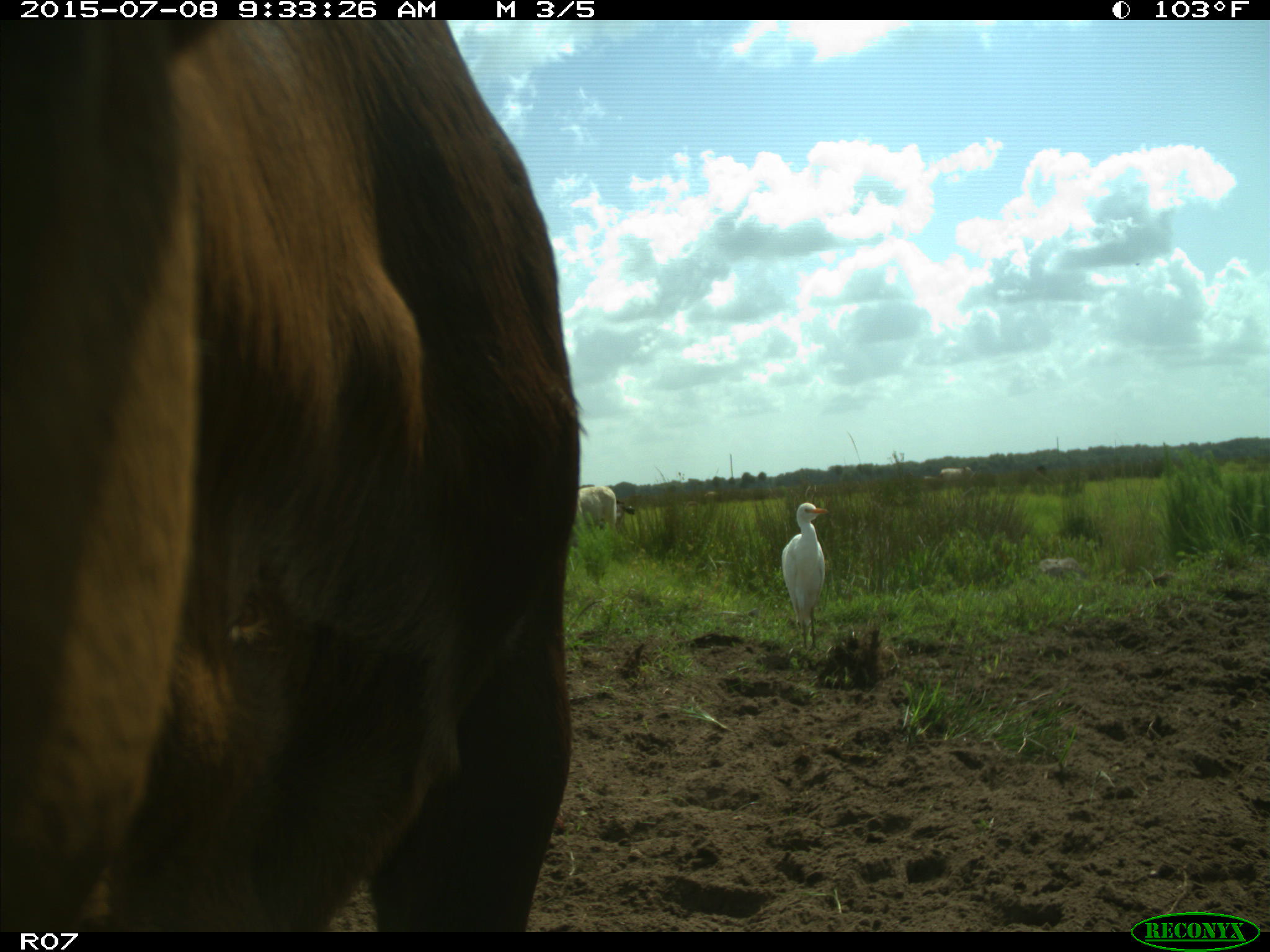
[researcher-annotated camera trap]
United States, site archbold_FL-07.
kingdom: Animalia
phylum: Chordata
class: Mammalia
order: Artiodactyla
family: Bovidae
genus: Bos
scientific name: Bos taurus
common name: domestic cow